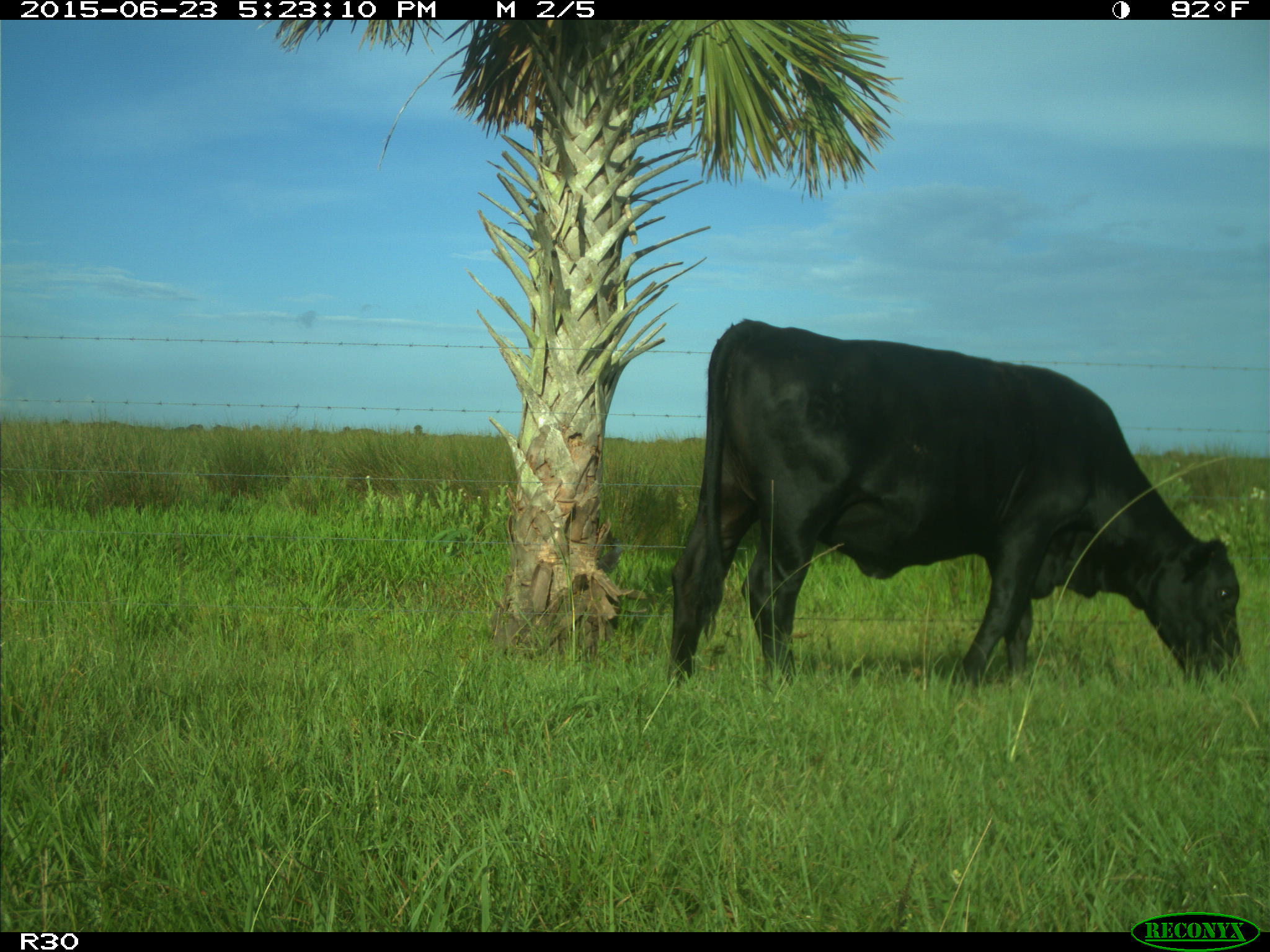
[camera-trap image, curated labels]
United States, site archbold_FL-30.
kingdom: Animalia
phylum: Chordata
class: Mammalia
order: Artiodactyla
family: Bovidae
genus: Bos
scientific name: Bos taurus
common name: domestic cow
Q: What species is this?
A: Bos taurus (domestic cow).